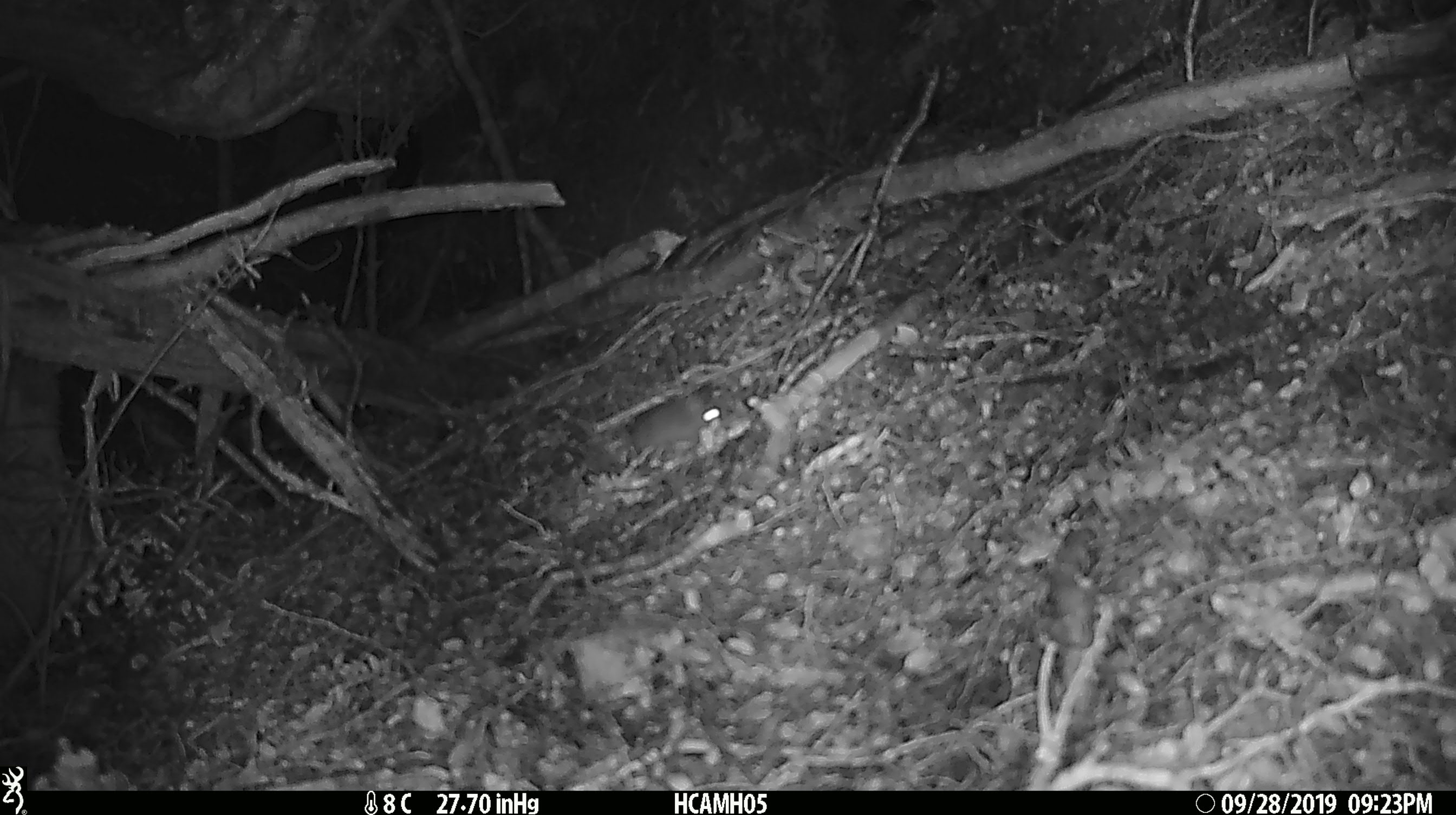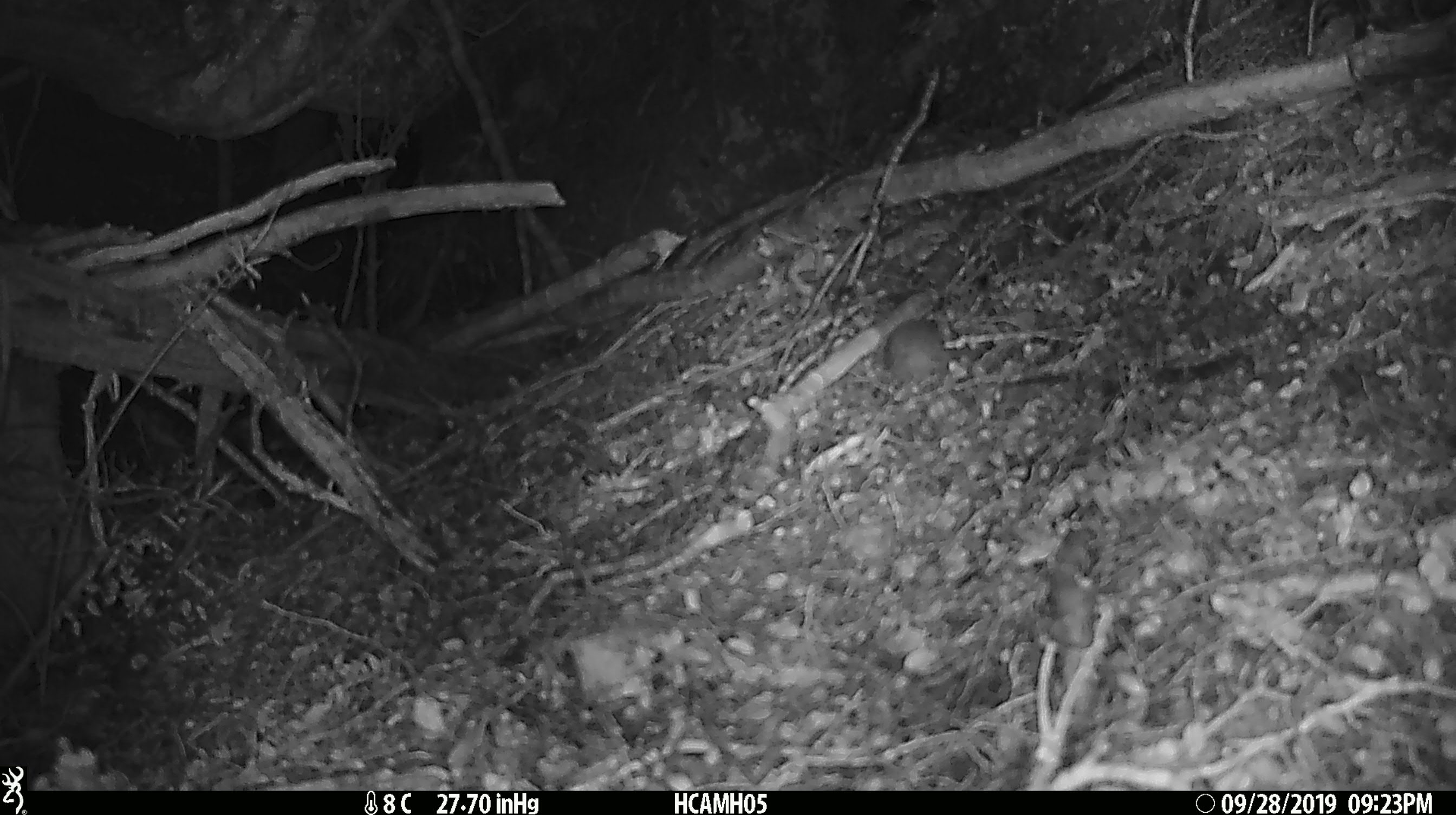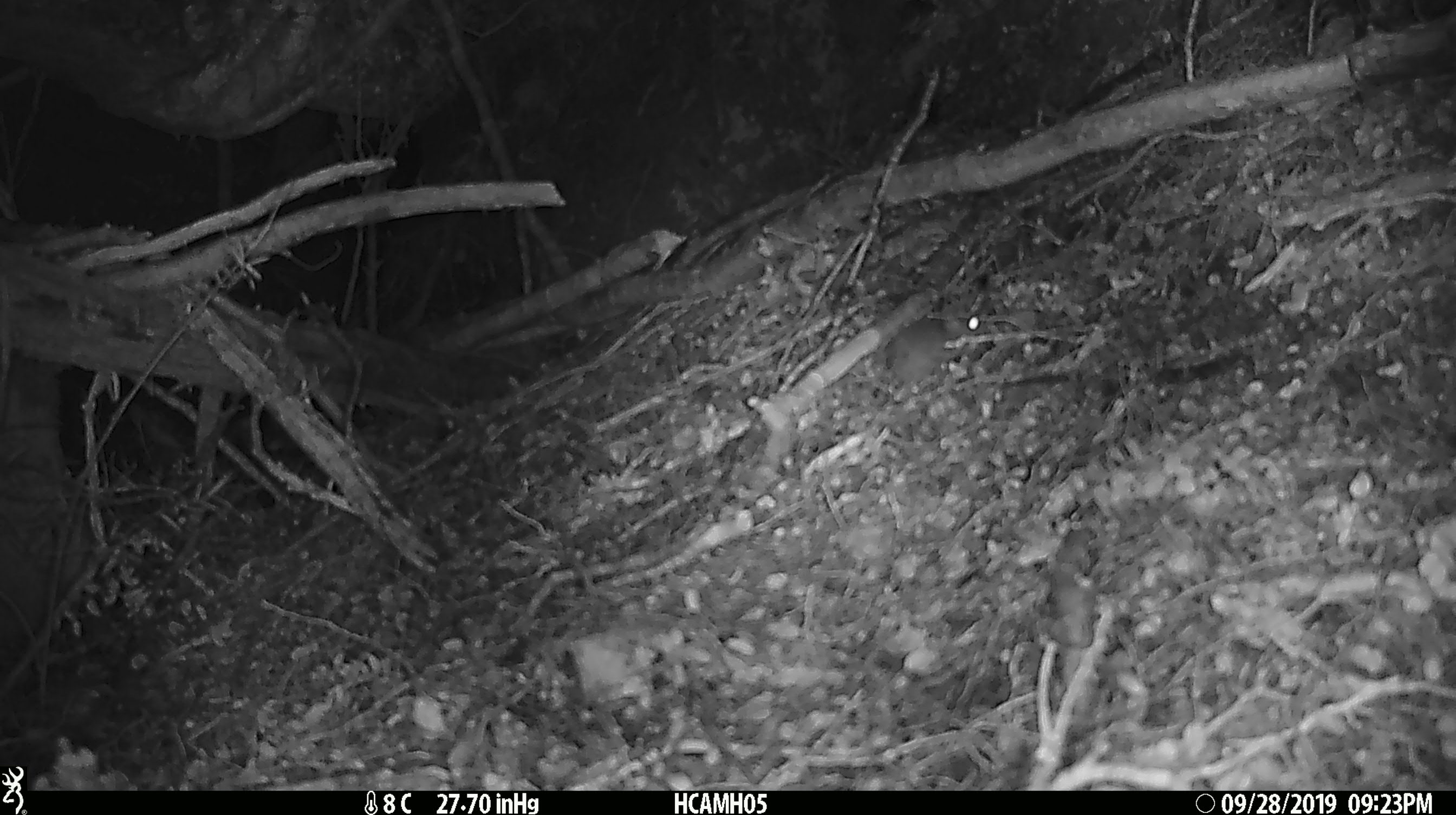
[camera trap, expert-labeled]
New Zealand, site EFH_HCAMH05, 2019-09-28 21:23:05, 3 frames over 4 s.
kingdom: Animalia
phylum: Chordata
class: Mammalia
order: Rodentia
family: Muridae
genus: Mus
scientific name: Mus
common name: mouse